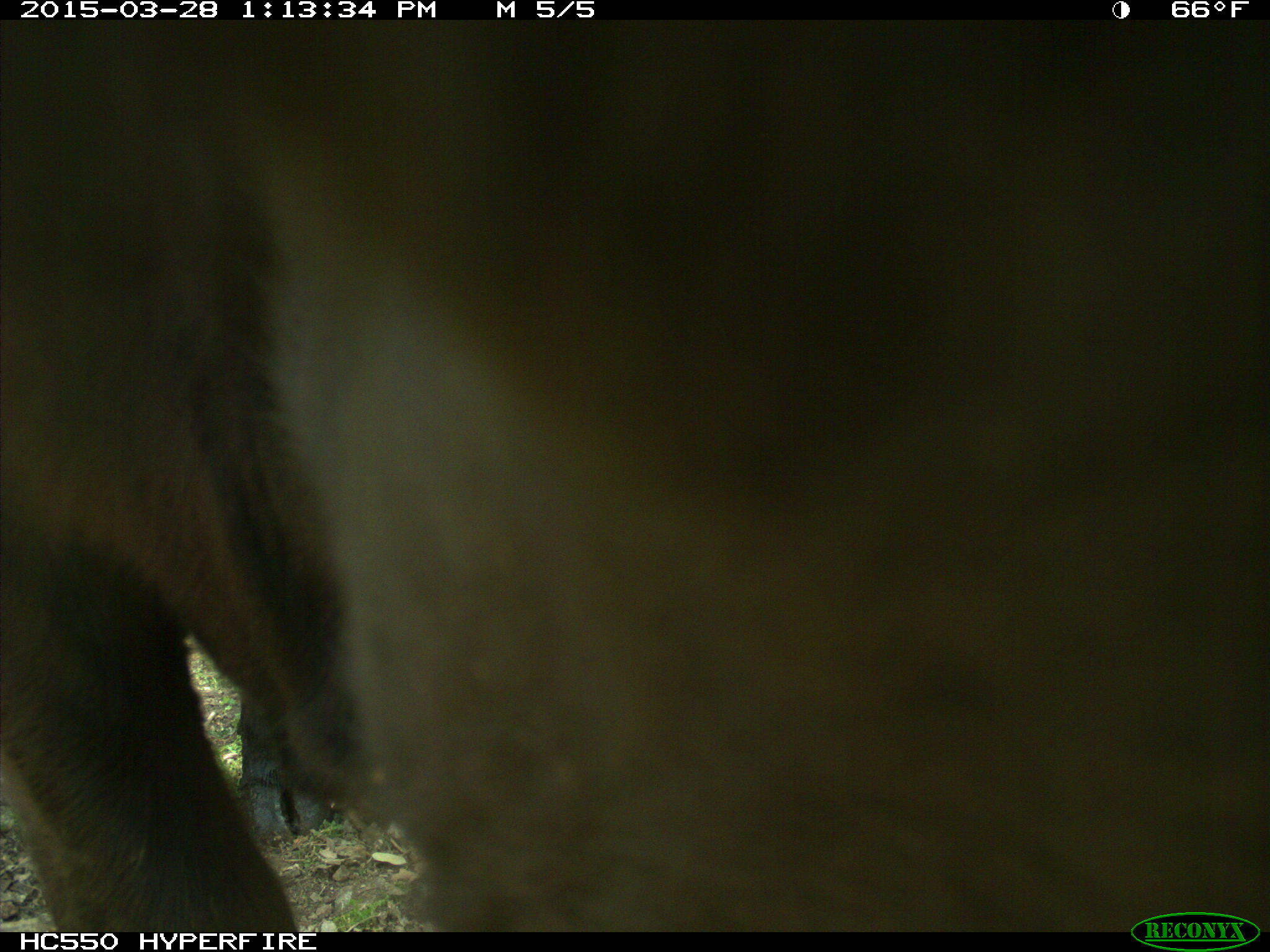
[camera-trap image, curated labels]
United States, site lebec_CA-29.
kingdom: Animalia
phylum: Chordata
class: Mammalia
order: Artiodactyla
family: Bovidae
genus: Bos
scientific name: Bos taurus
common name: domestic cow